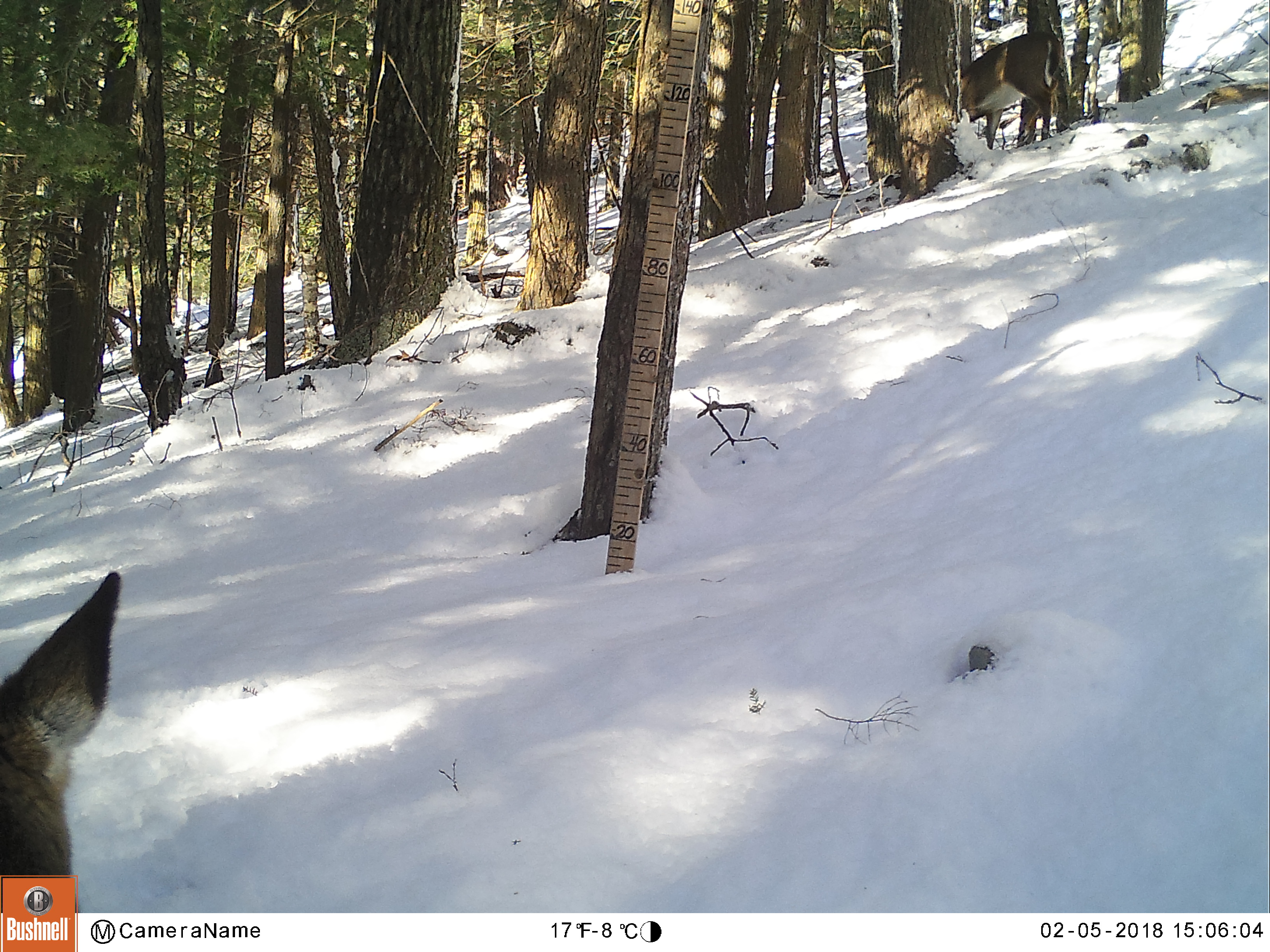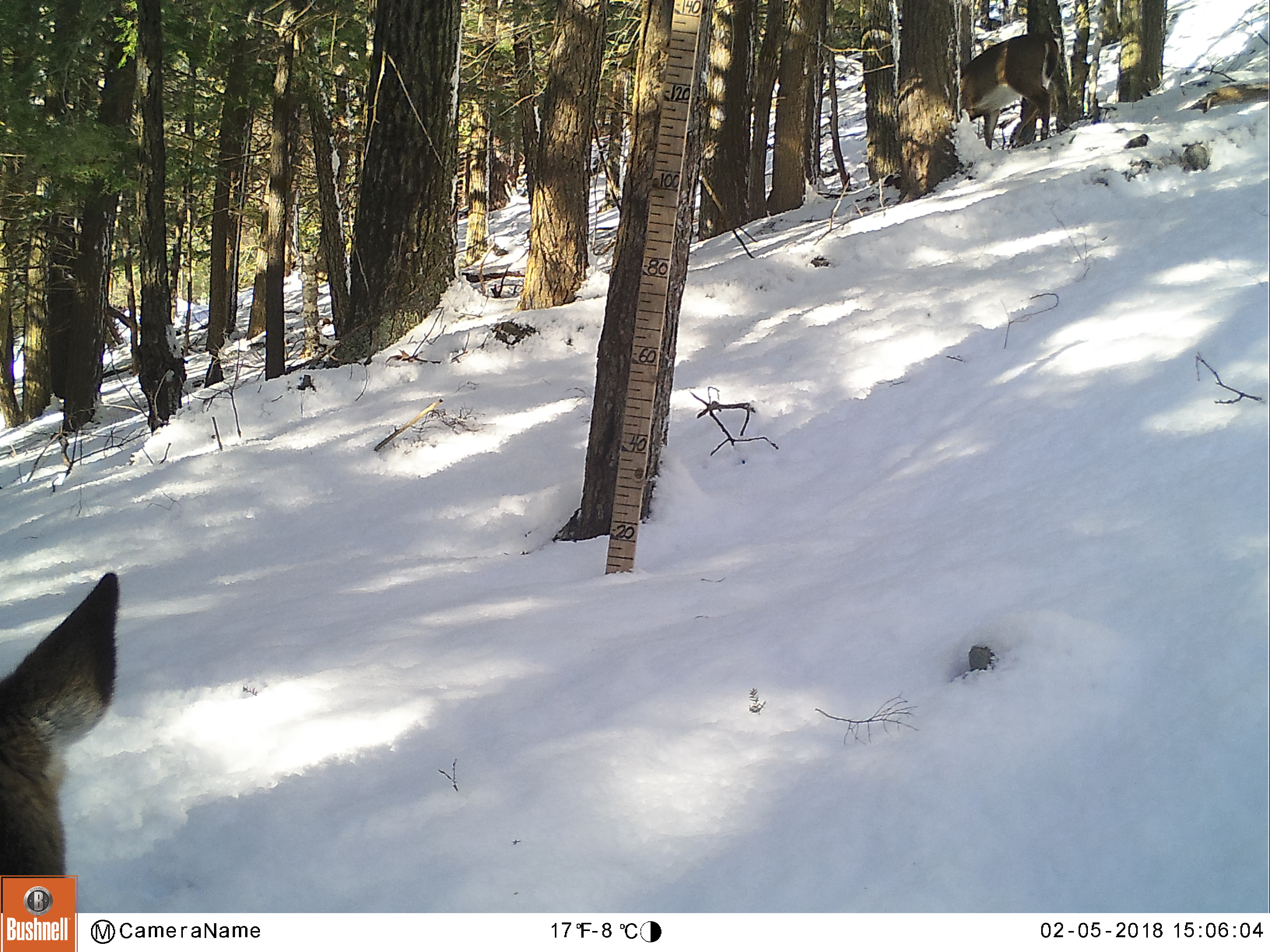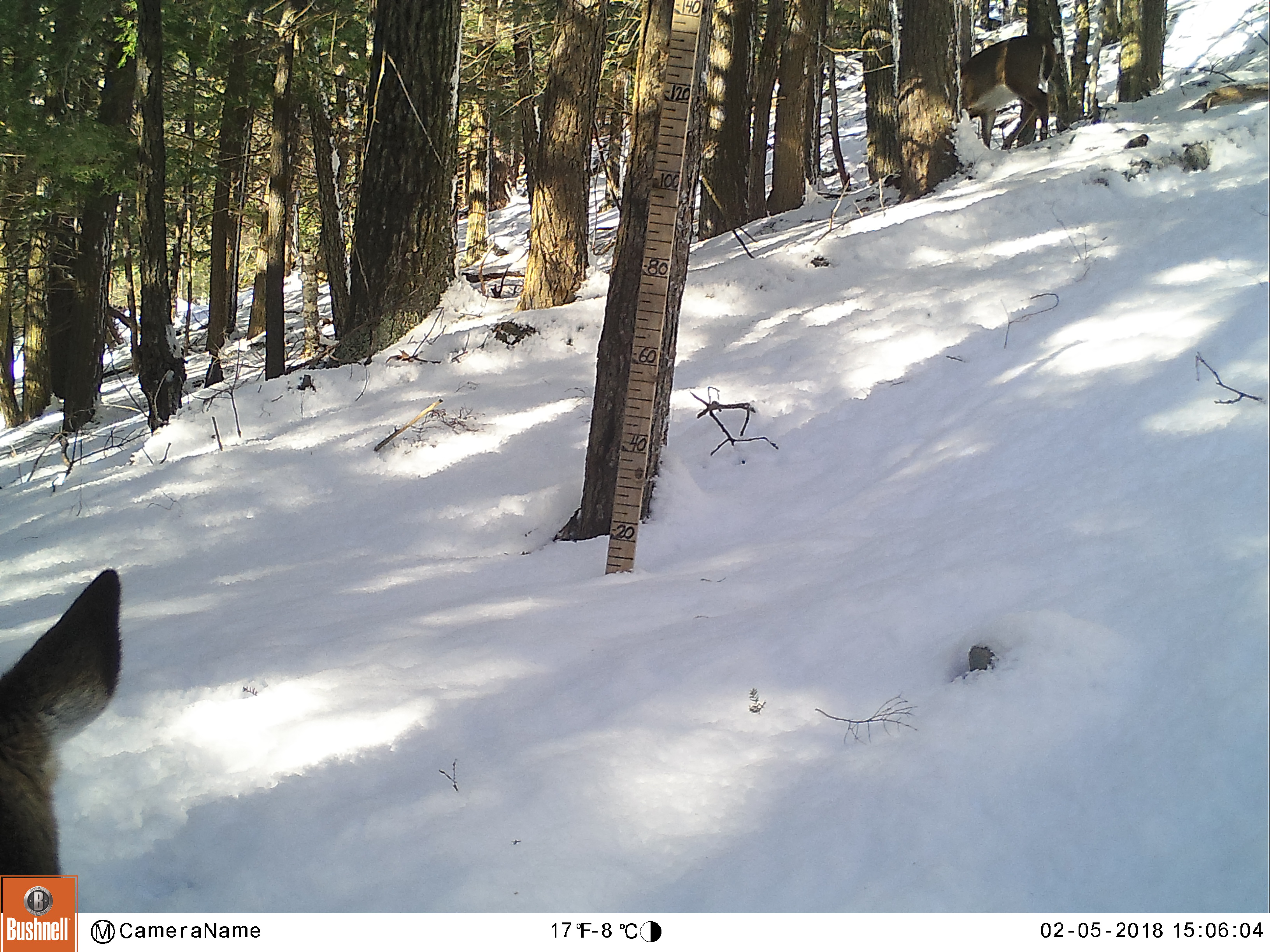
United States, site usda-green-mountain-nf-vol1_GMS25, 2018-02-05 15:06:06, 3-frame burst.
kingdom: Animalia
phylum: Chordata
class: Mammalia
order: Artiodactyla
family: Cervidae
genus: Odocoileus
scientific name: Odocoileus virginianus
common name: white-tailed deer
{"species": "white-tailed deer (Odocoileus virginianus)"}